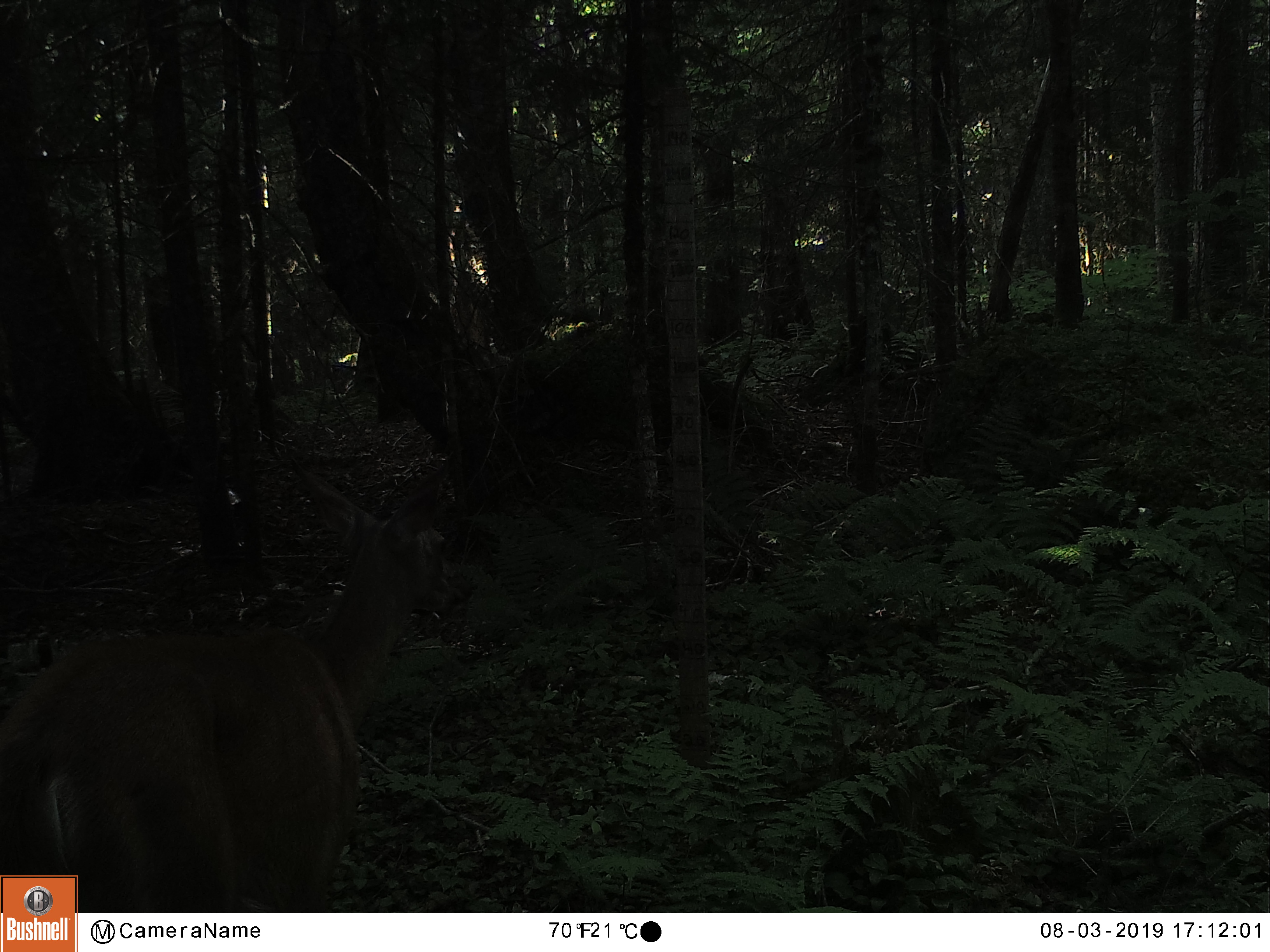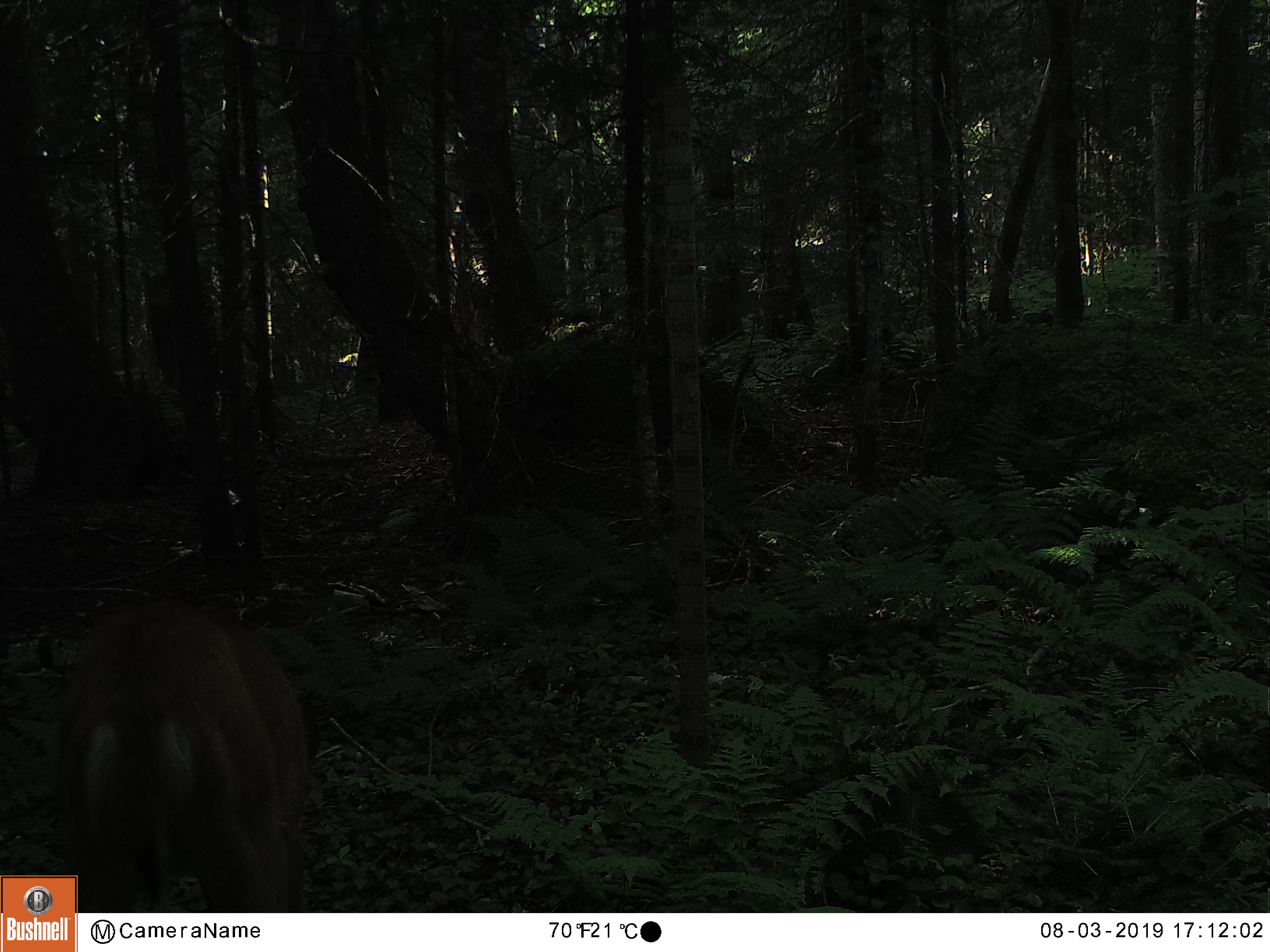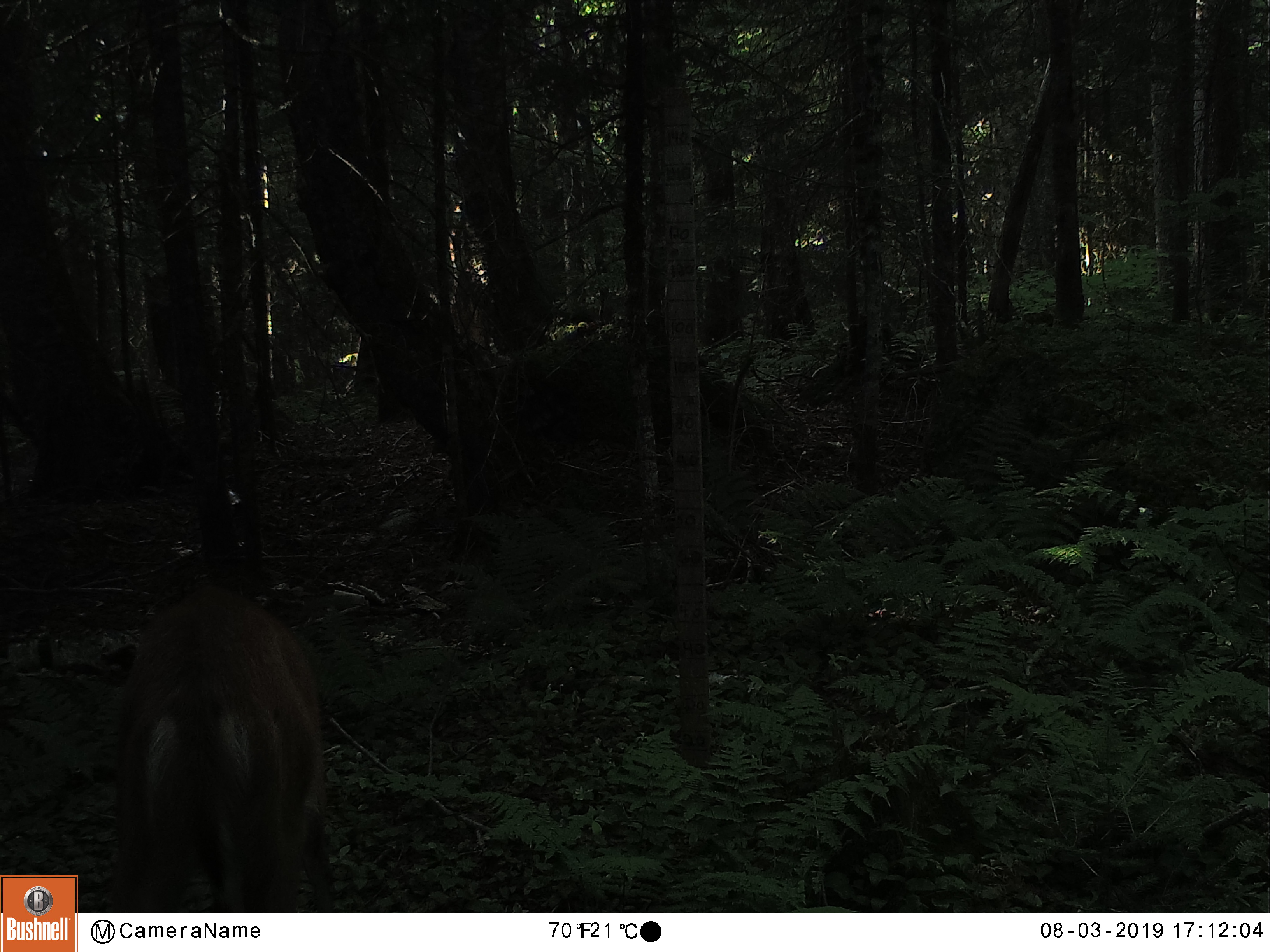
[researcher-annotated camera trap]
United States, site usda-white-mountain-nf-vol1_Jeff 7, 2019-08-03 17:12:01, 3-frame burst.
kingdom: Animalia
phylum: Chordata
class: Mammalia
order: Artiodactyla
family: Cervidae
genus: Odocoileus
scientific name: Odocoileus virginianus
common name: white-tailed deer